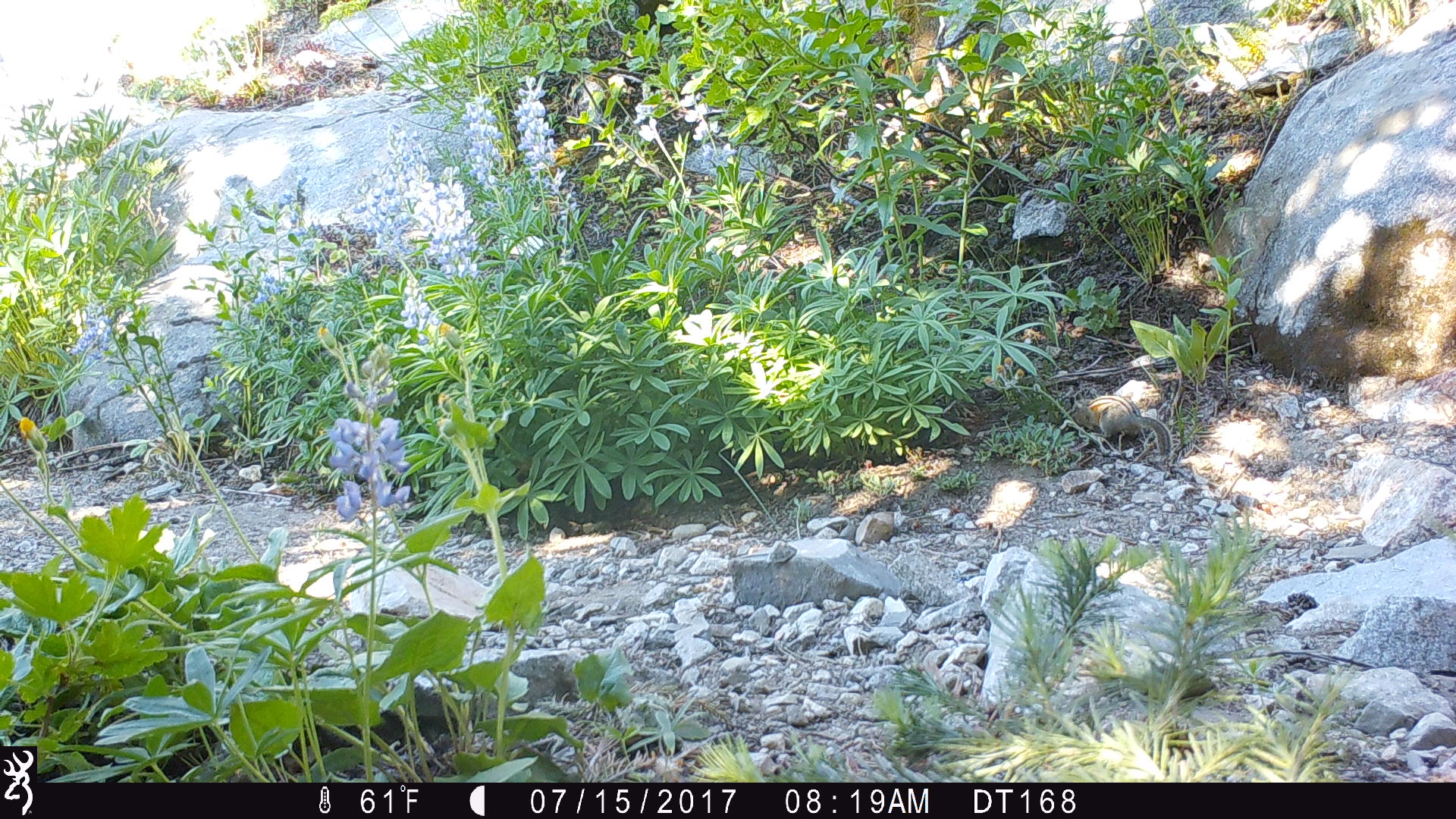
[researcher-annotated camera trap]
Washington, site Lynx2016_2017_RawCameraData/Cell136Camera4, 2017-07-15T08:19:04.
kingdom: Animalia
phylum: Chordata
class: Mammalia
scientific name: Mammalia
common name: small mammal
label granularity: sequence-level